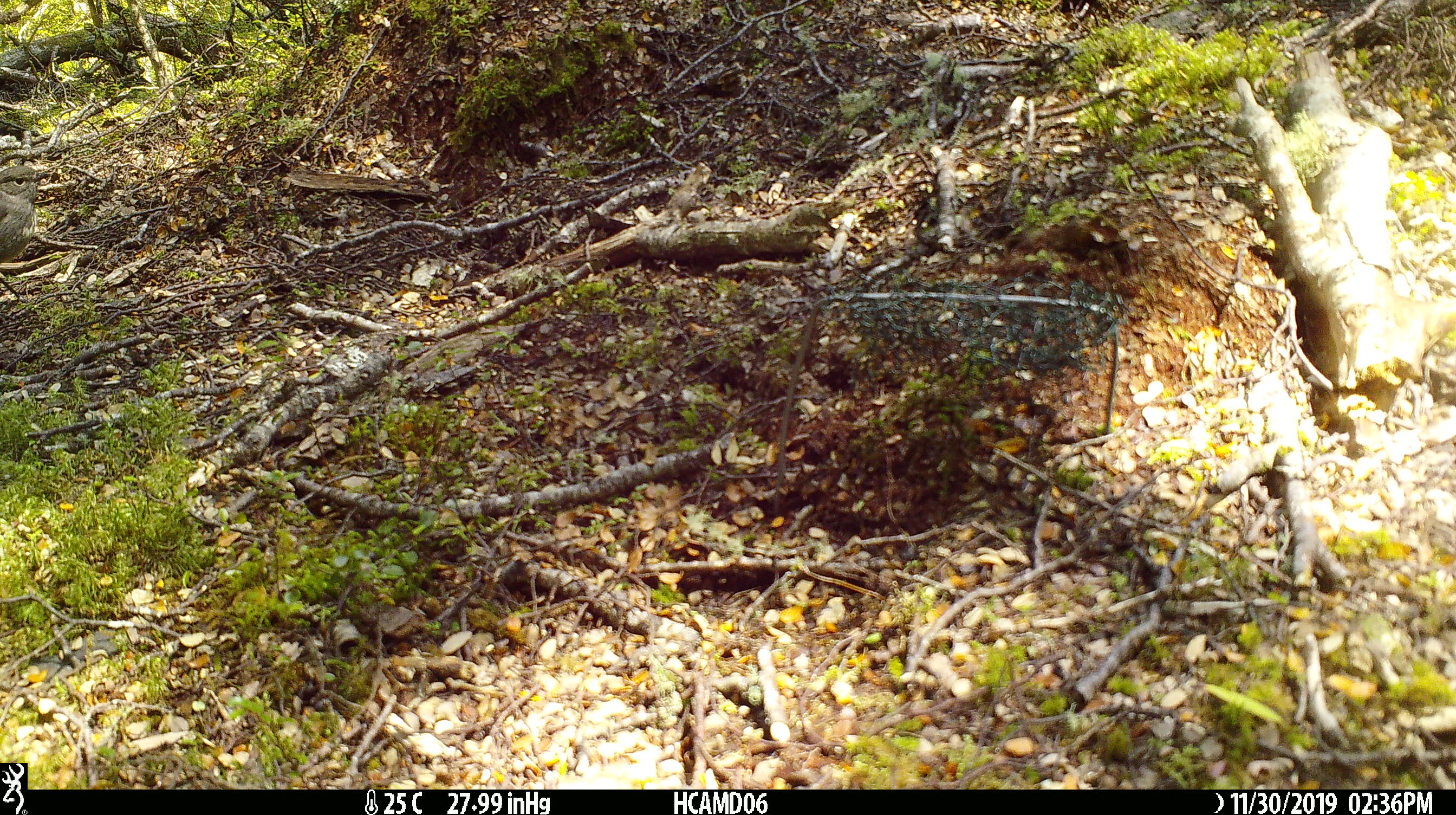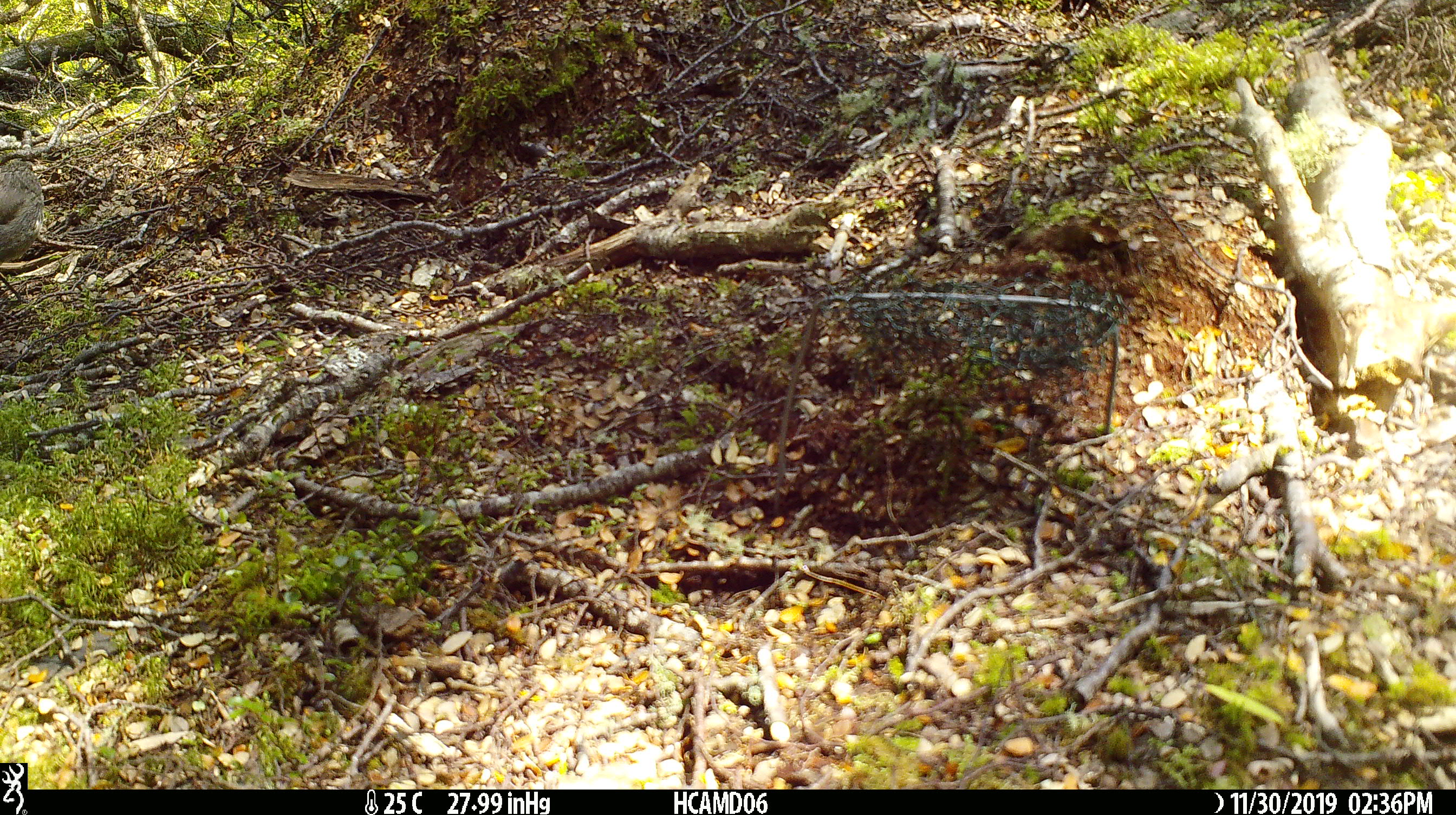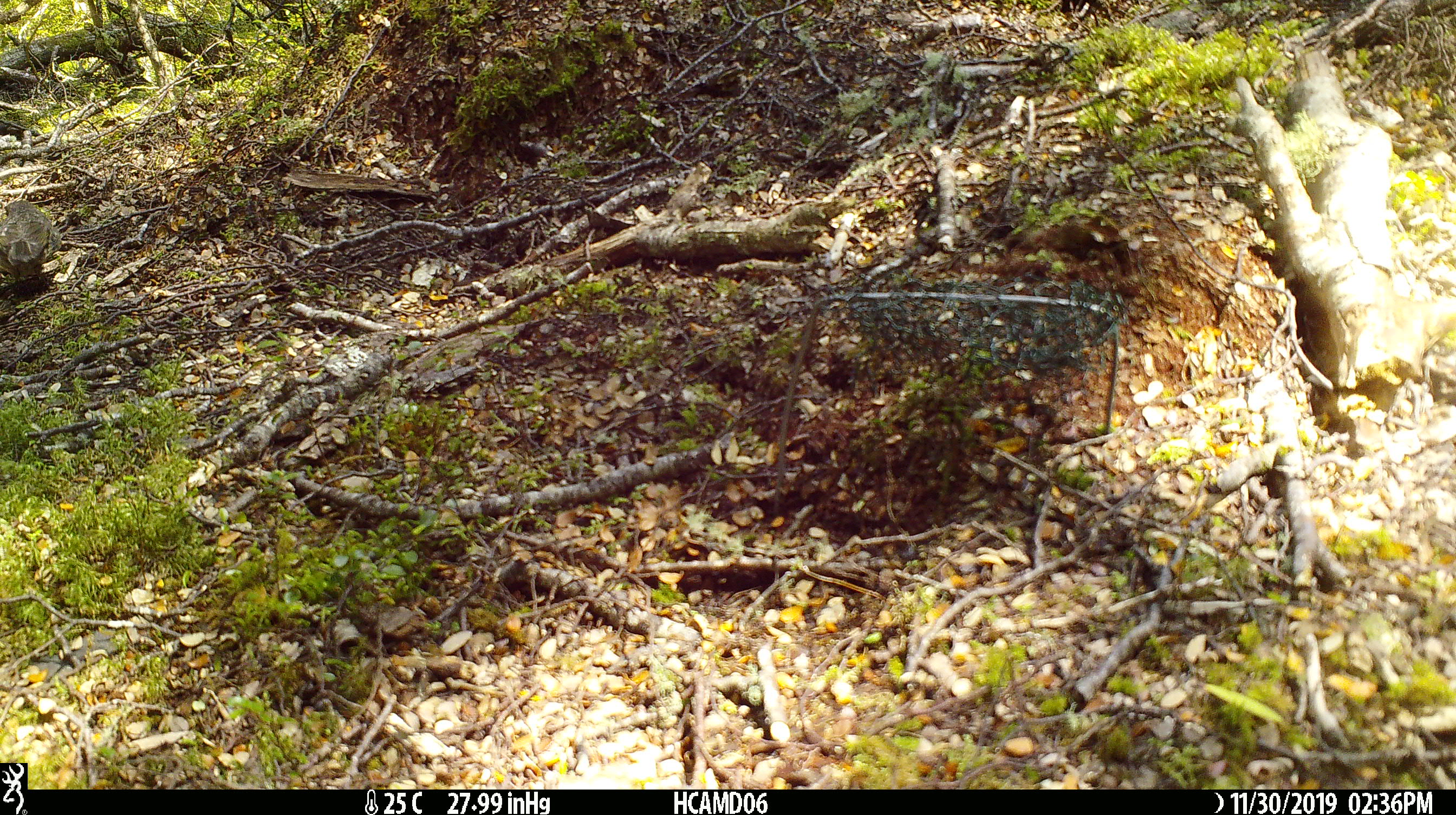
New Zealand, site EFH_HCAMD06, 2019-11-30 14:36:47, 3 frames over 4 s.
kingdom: Animalia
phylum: Chordata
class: Aves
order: Passeriformes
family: Petroicidae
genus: Petroica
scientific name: Petroica australis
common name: new zealand robin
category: robin